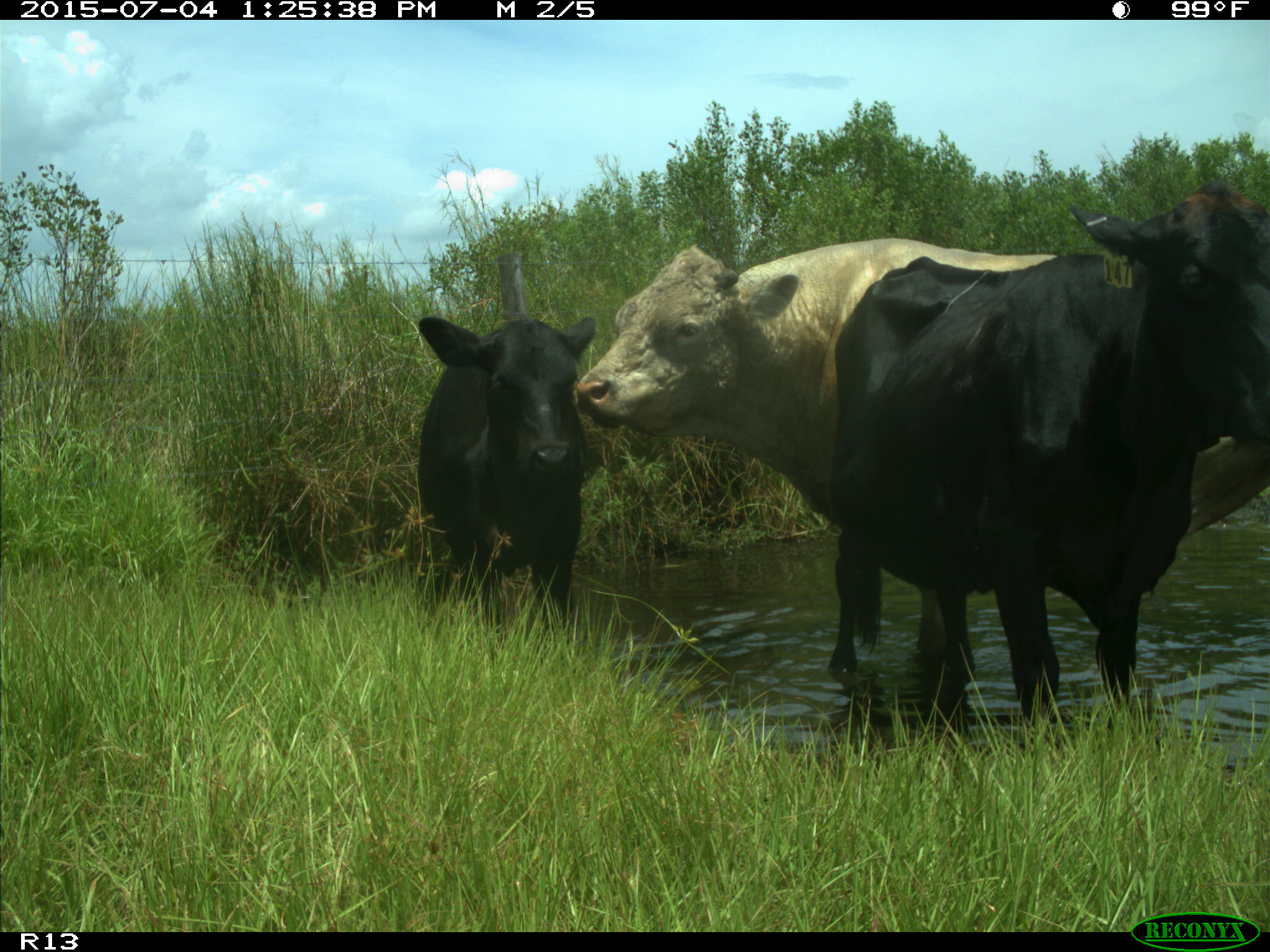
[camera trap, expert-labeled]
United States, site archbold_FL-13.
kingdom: Animalia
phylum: Chordata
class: Mammalia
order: Artiodactyla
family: Bovidae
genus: Bos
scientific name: Bos taurus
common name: domestic cow